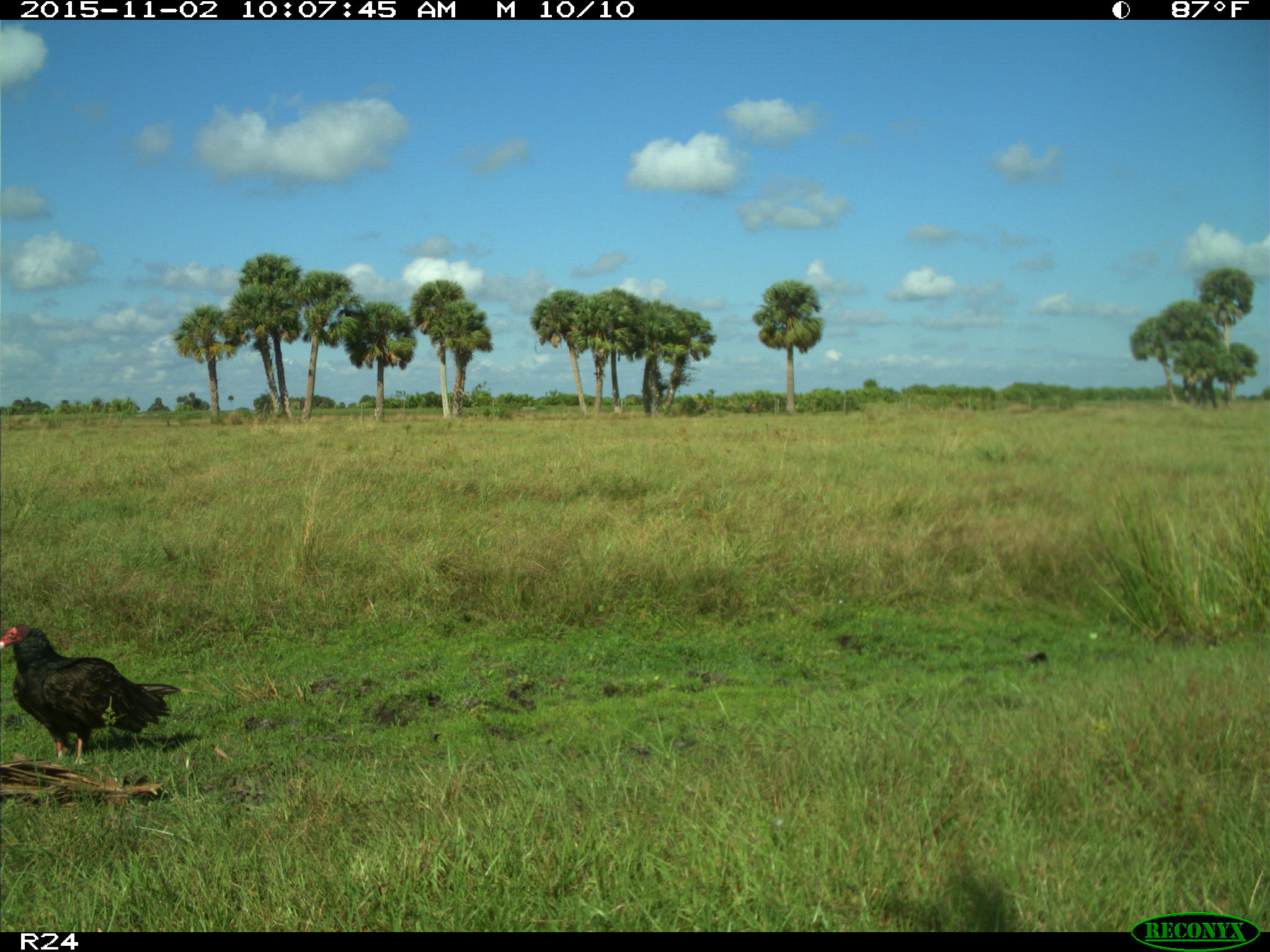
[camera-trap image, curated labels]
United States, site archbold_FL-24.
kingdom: Animalia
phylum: Chordata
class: Aves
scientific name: Aves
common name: birds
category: unidentified bird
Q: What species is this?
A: Unidentified bird (birds) (Aves).